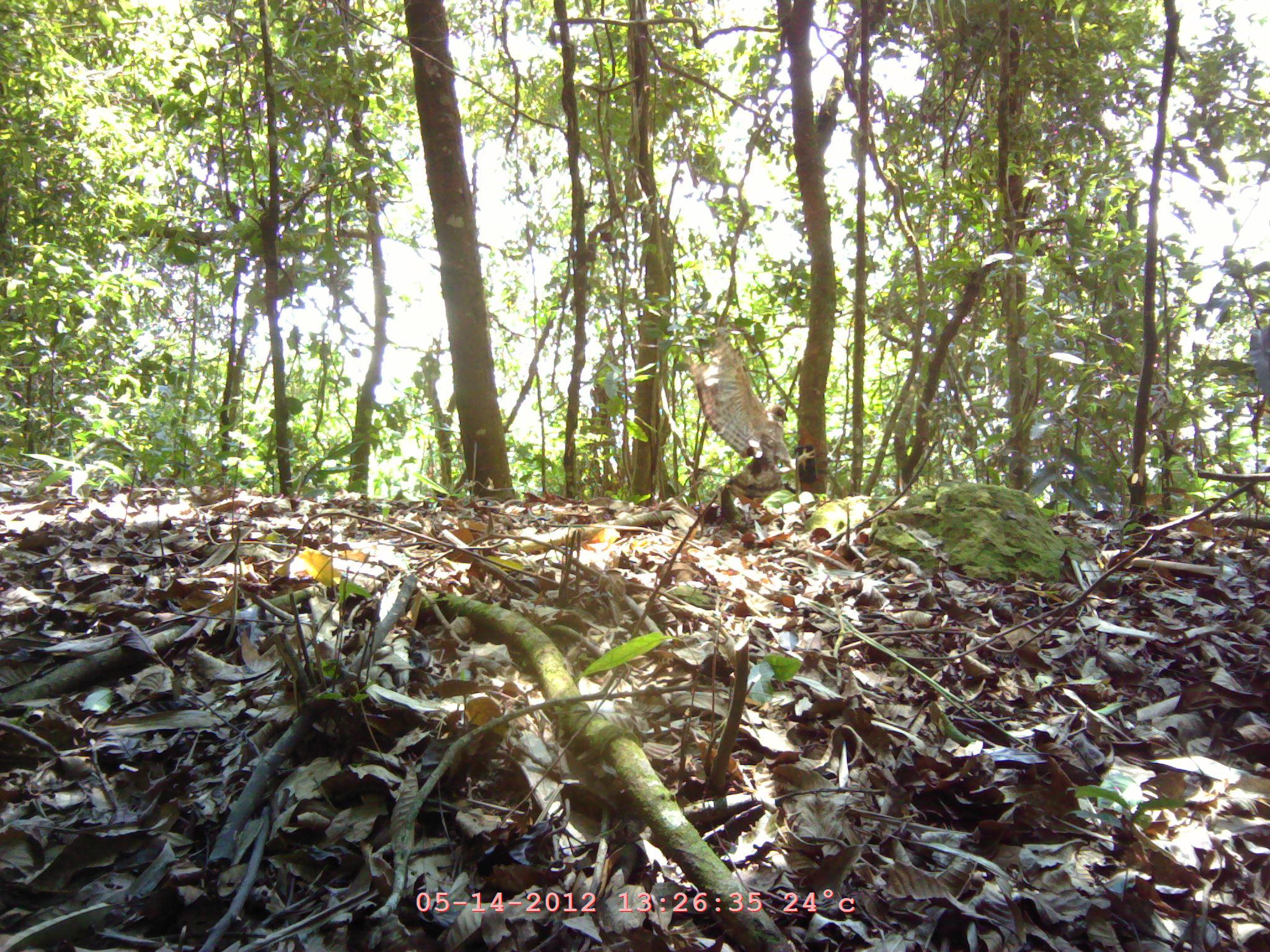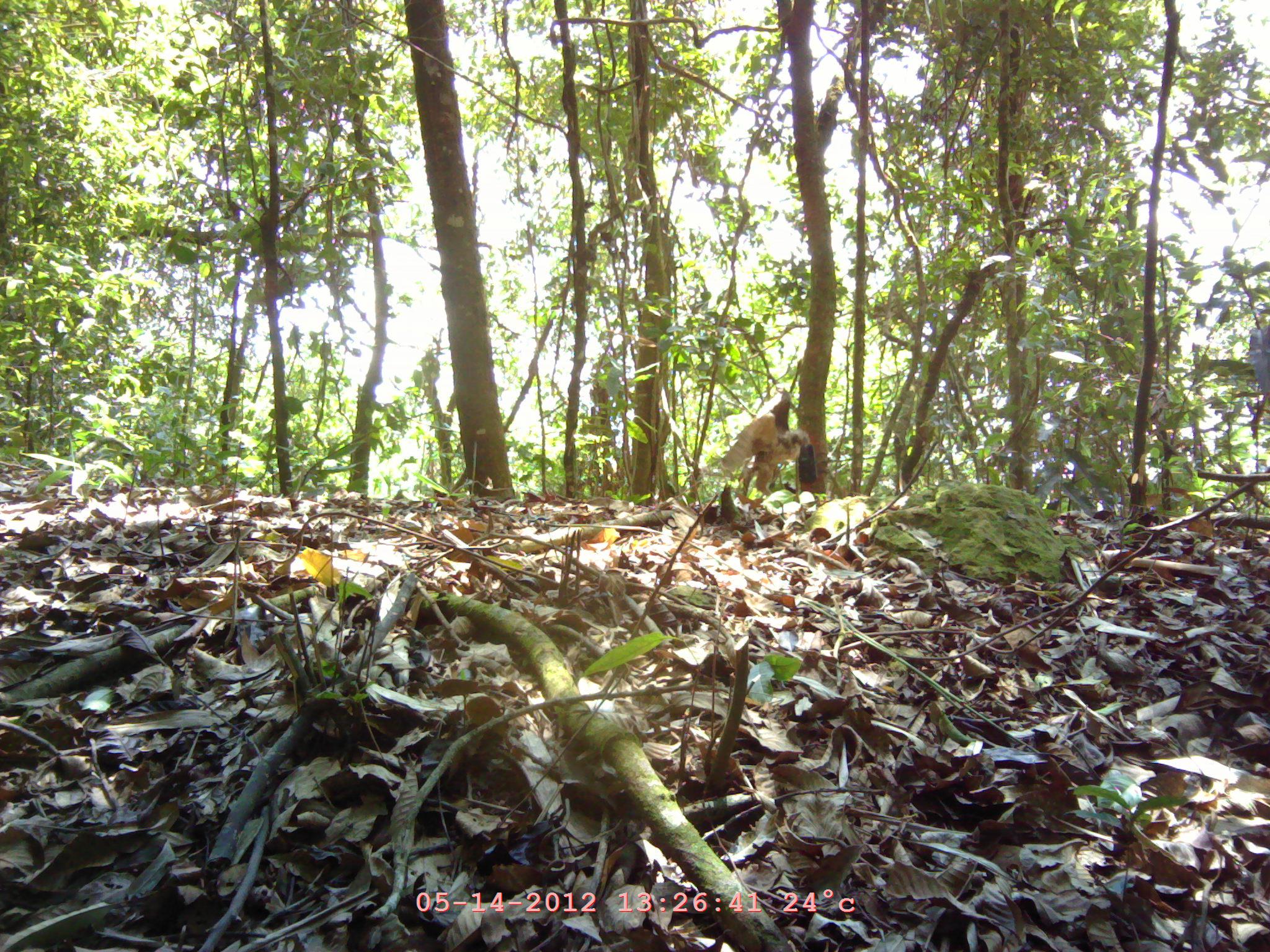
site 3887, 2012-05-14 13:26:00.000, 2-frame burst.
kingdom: Animalia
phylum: Chordata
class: Aves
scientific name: Aves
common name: bird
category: unknown bird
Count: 1.